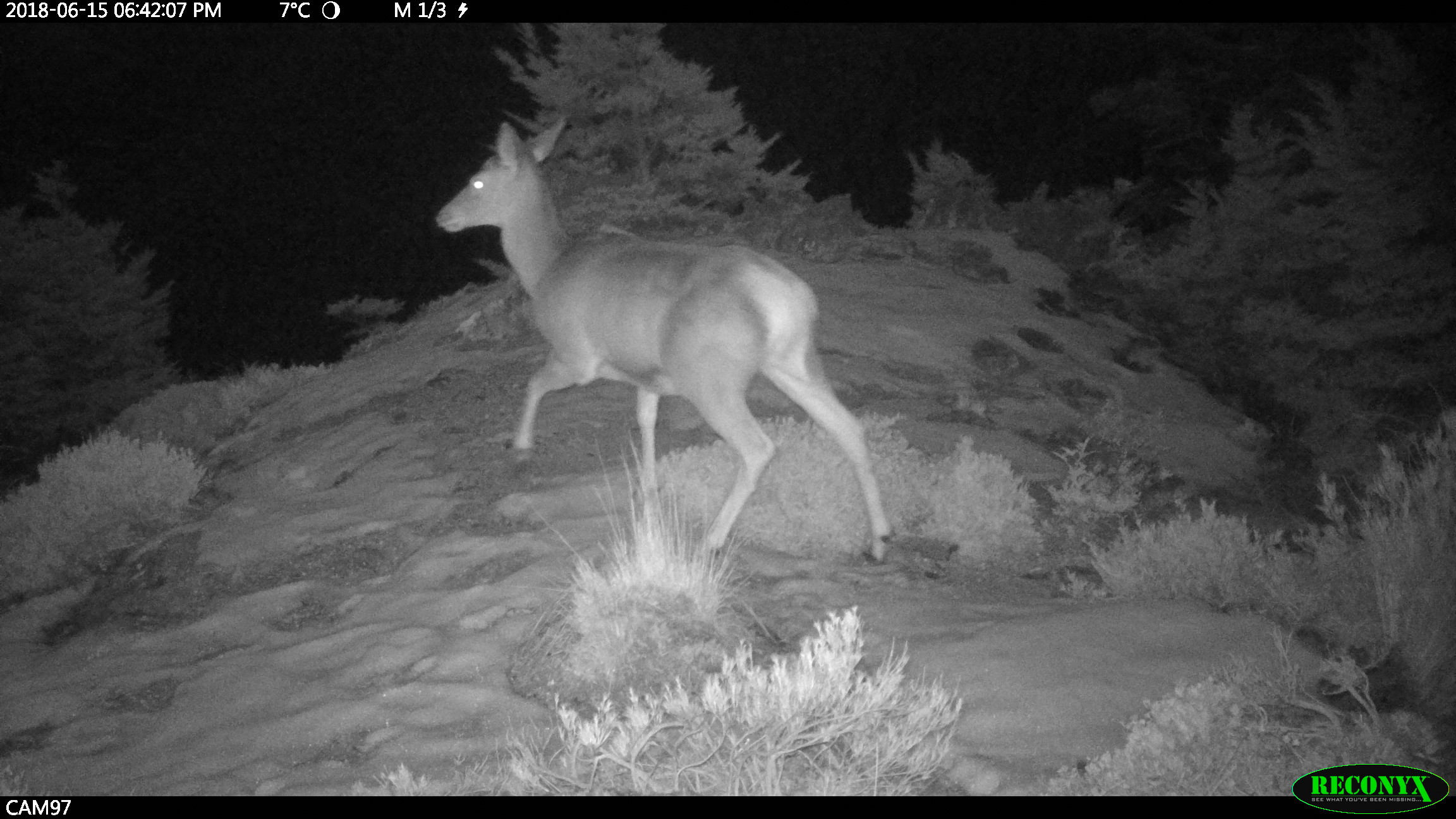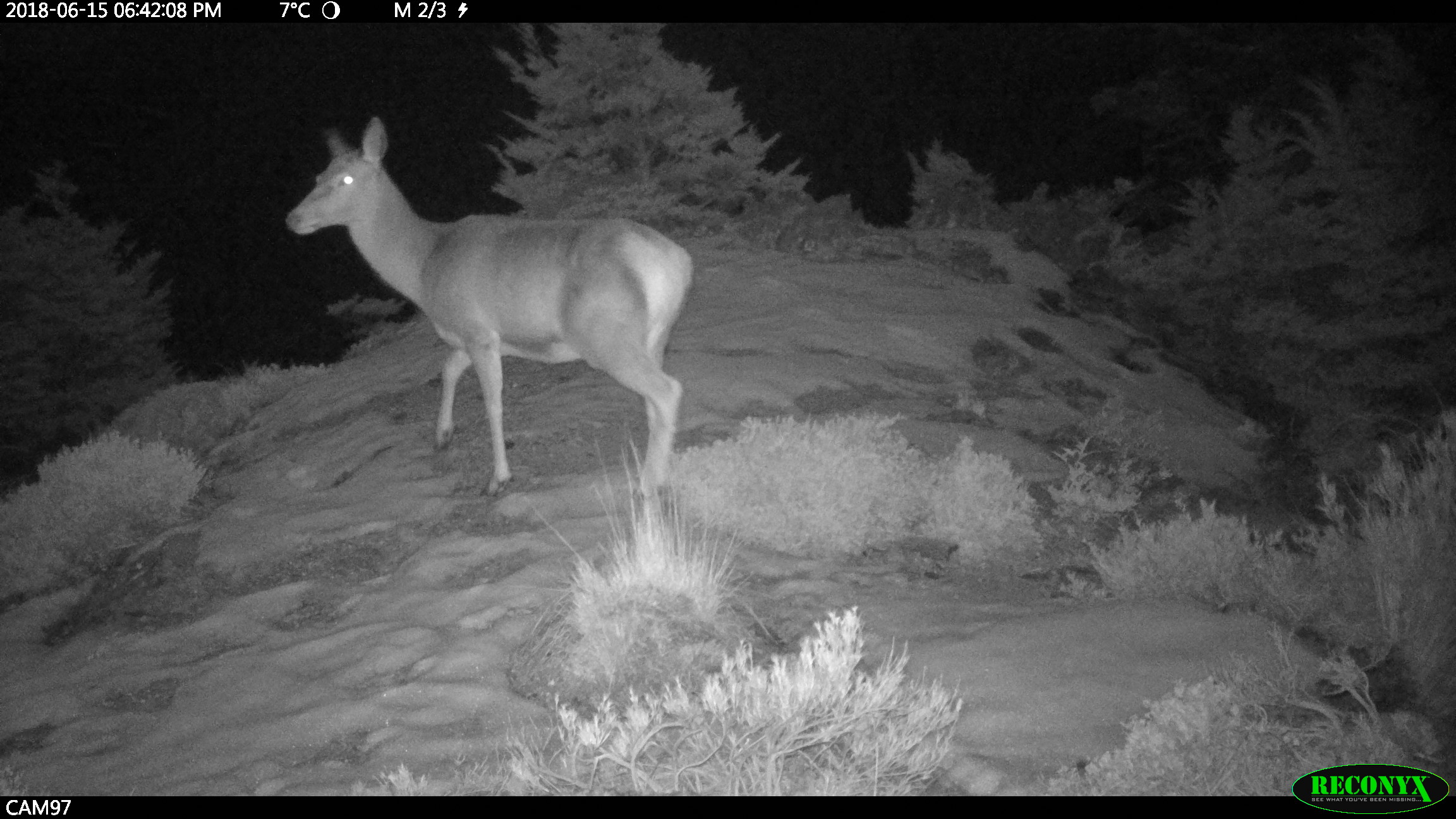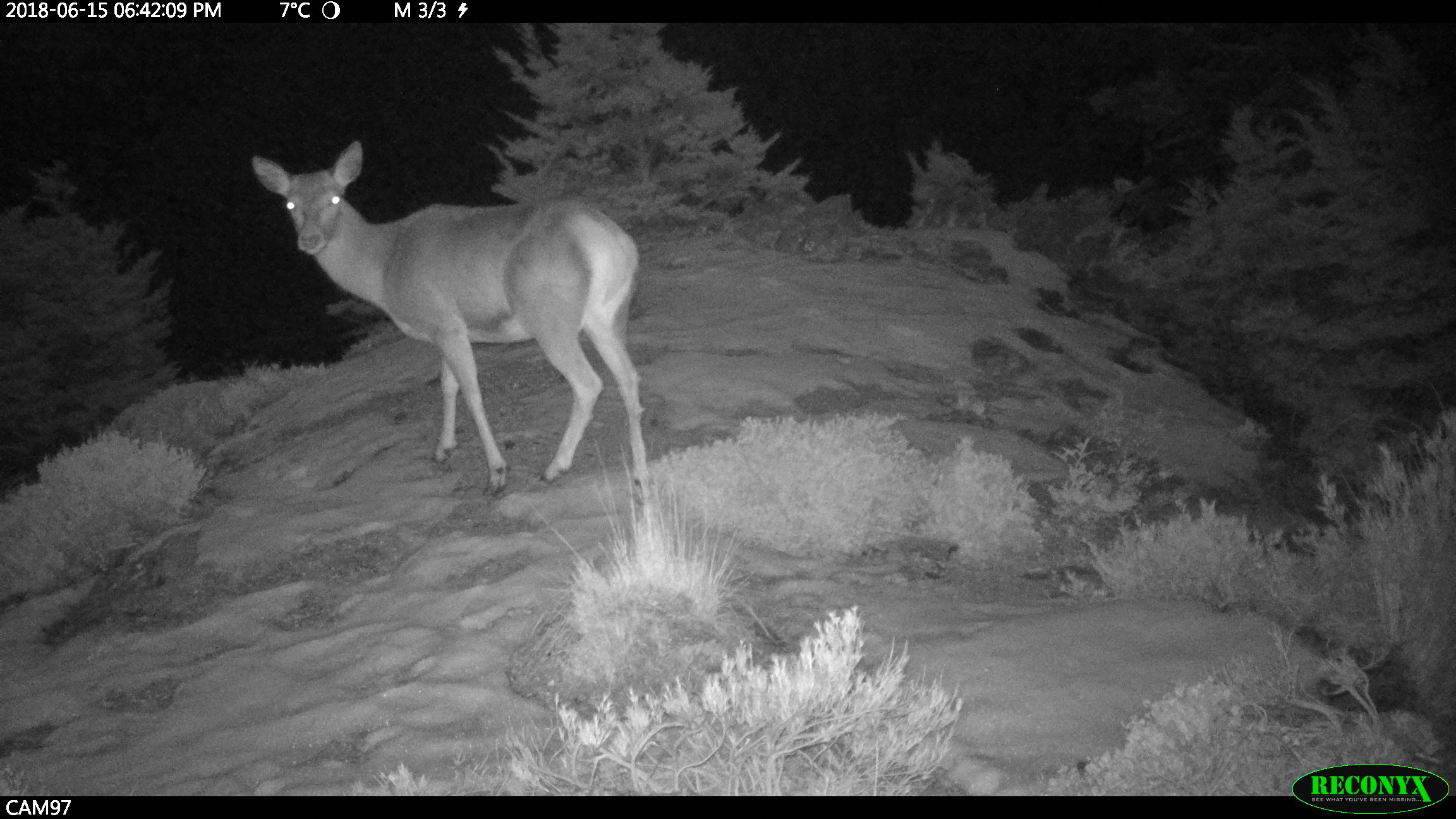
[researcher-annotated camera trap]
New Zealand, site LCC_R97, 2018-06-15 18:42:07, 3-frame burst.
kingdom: Animalia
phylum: Chordata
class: Mammalia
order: Artiodactyla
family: Cervidae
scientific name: Cervidae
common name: deer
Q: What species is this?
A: Deer (Cervidae).